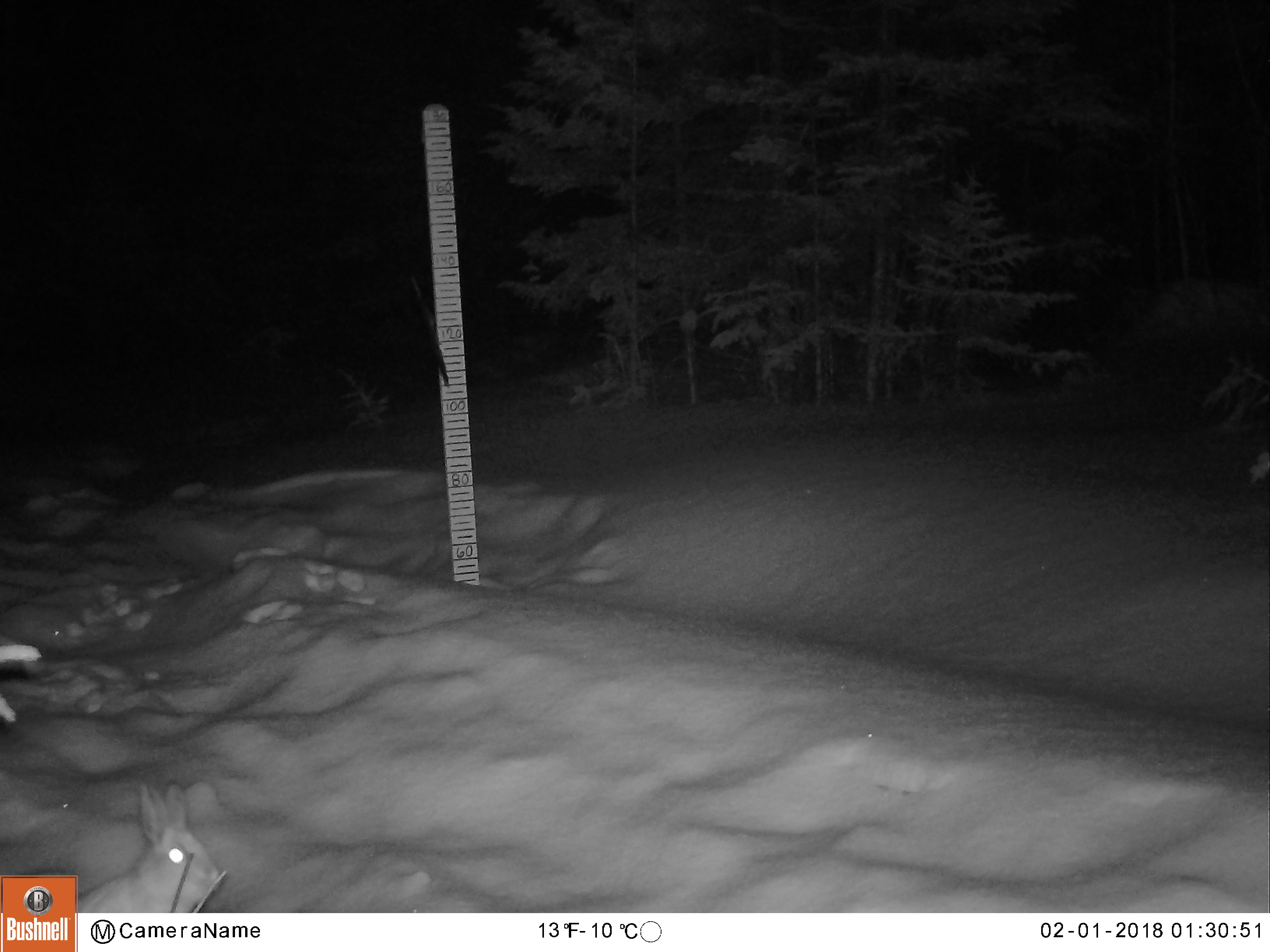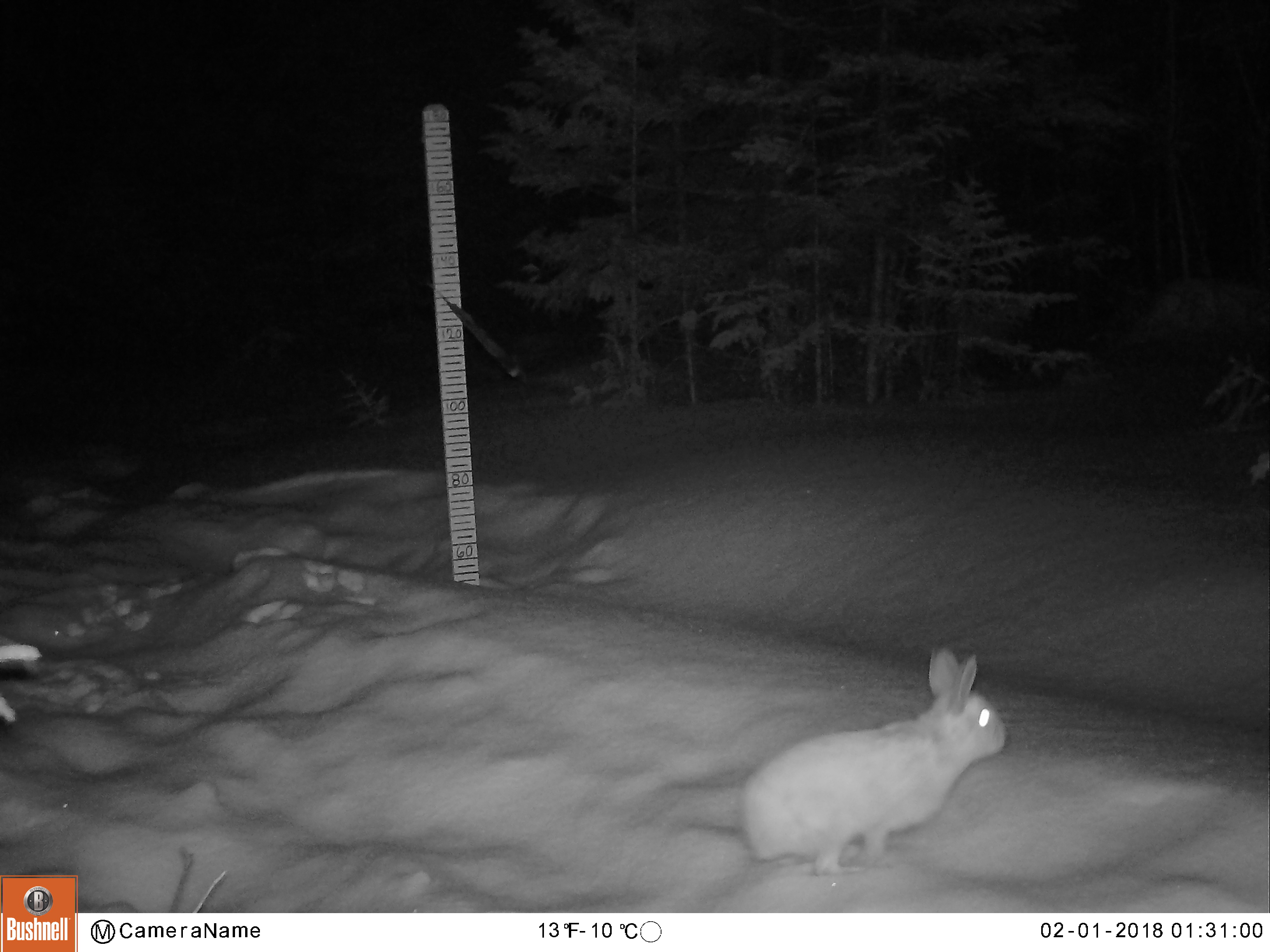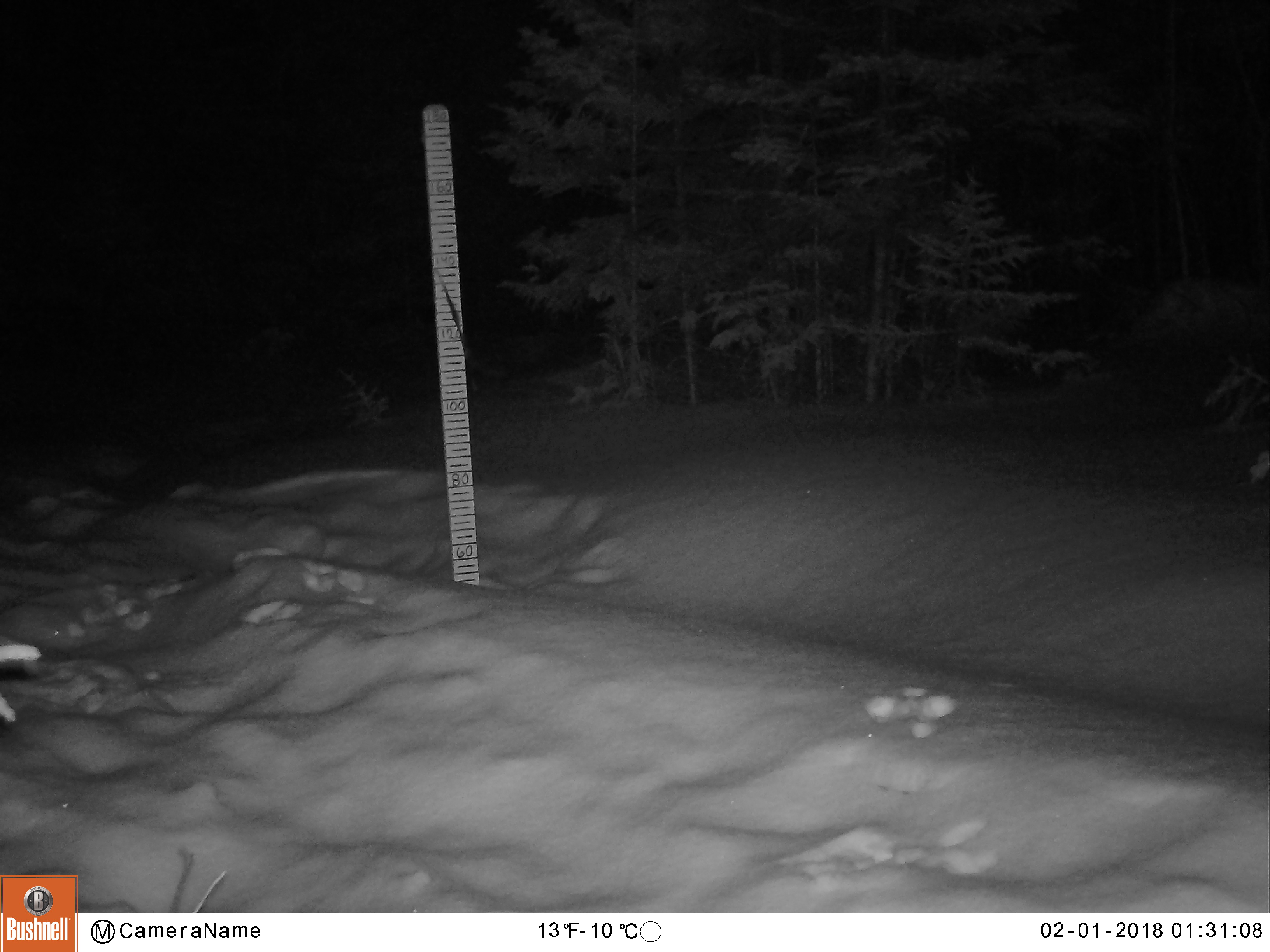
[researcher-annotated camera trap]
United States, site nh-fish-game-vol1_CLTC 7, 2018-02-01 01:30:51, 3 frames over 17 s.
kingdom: Animalia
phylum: Chordata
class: Mammalia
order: Lagomorpha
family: Leporidae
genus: Lepus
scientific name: Lepus americanus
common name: snowshoe hare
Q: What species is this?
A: Snowshoe hare (Lepus americanus).